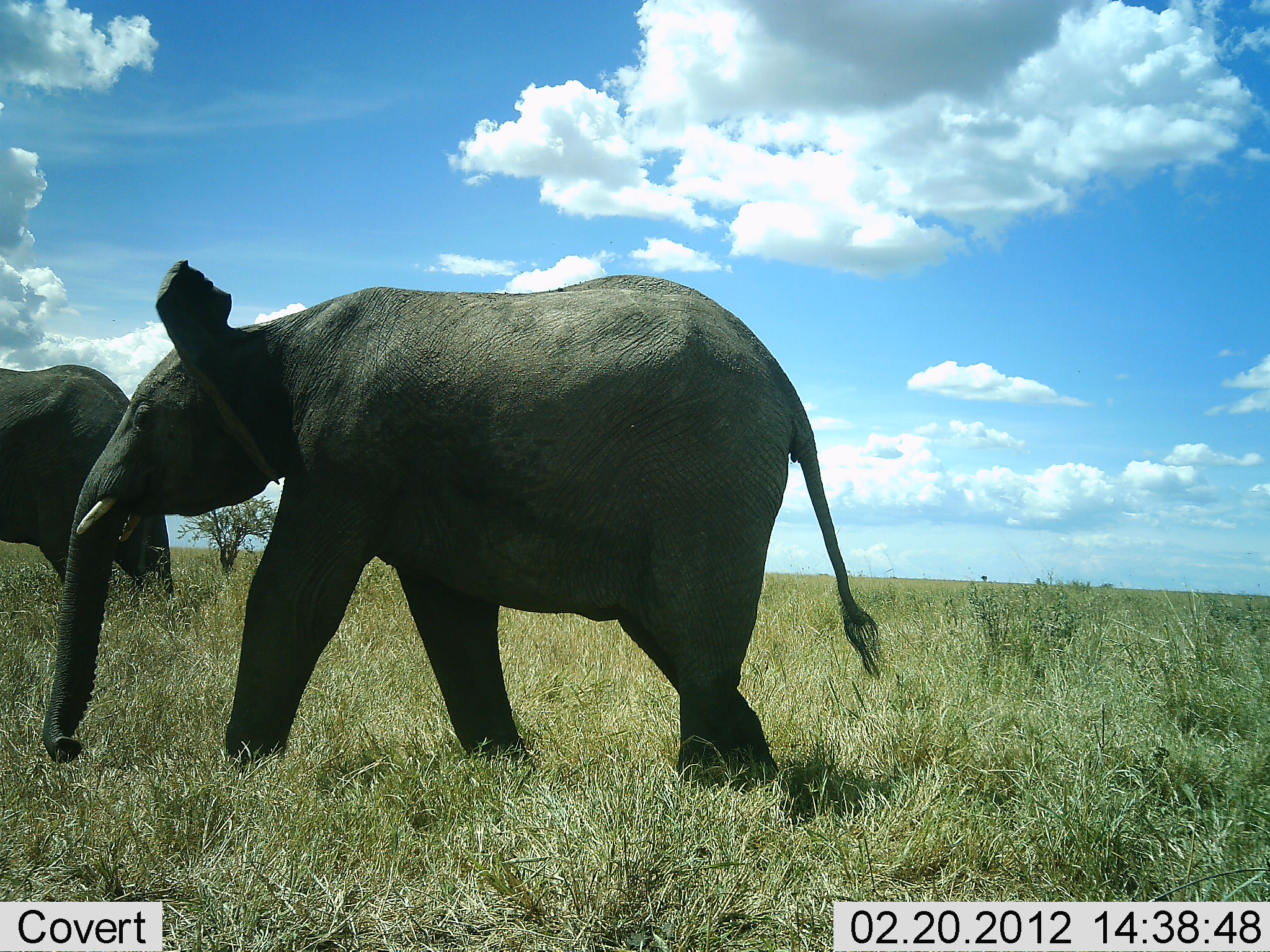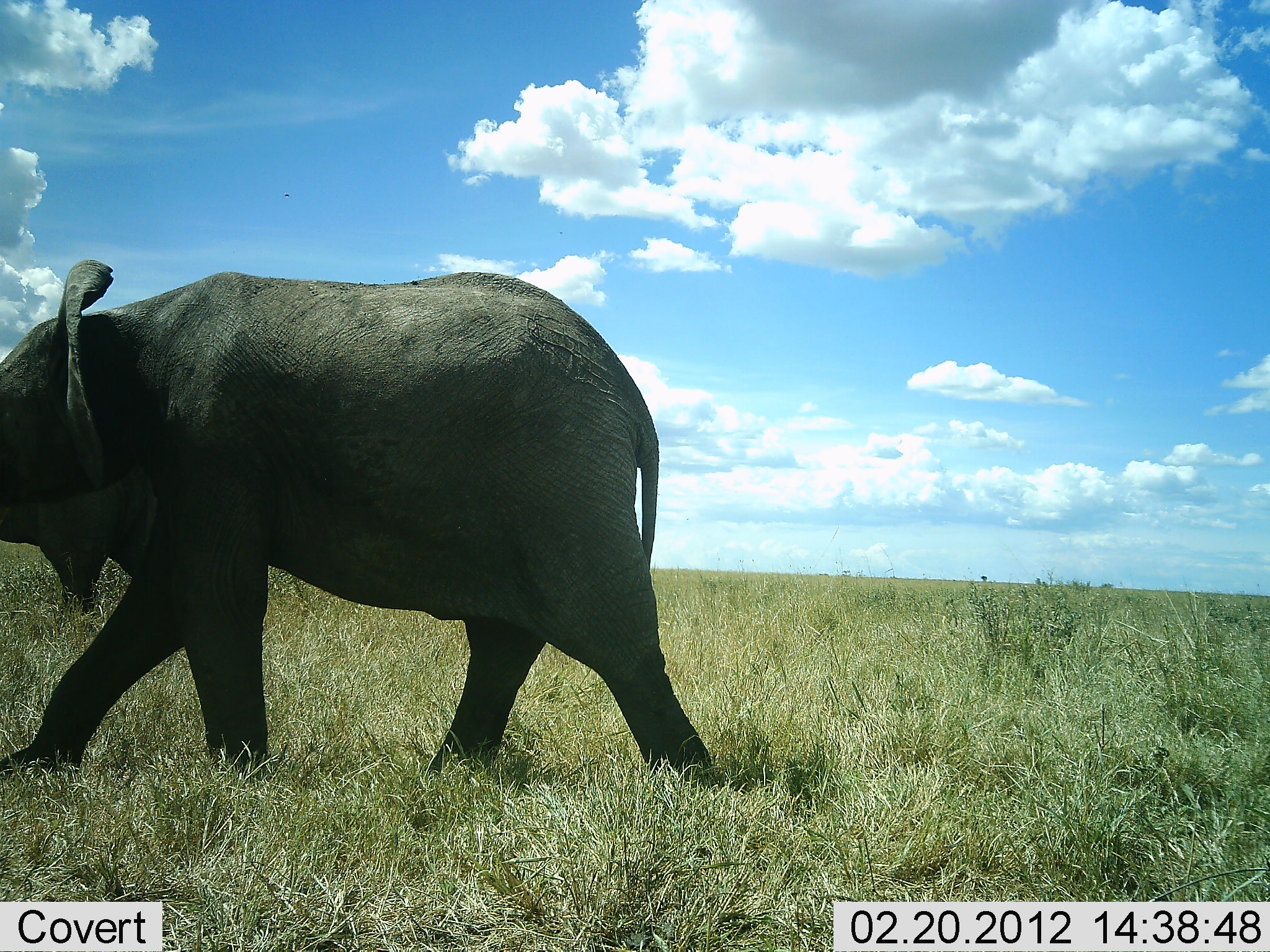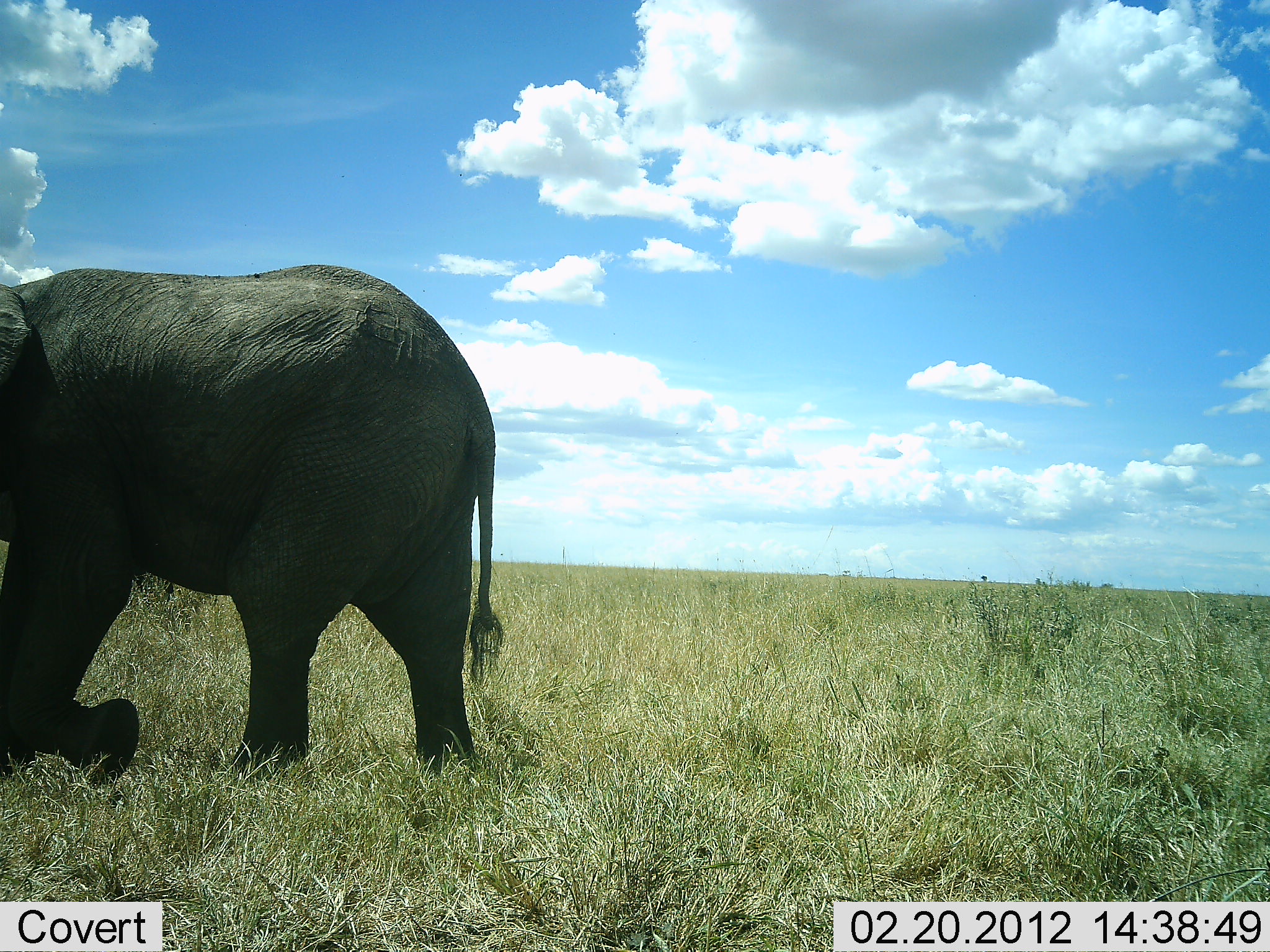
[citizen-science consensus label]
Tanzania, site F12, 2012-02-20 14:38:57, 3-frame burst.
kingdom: Animalia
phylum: Chordata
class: Mammalia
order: Proboscidea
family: Elephantidae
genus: Loxodonta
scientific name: Loxodonta africana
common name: african bush elephant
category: elephant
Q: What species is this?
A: Elephant (african bush elephant) (Loxodonta africana).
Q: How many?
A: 2.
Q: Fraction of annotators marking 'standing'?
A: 28%.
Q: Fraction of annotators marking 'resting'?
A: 0%.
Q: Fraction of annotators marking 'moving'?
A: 100%.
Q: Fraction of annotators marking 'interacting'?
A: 0%.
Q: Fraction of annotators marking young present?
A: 8%.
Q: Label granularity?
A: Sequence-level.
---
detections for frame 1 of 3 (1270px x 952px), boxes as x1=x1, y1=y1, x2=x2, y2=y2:
animal: x1=36, y1=258, x2=897, y2=790; x1=0, y1=362, x2=182, y2=614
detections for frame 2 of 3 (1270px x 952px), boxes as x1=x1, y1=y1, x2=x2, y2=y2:
animal: x1=0, y1=257, x2=730, y2=828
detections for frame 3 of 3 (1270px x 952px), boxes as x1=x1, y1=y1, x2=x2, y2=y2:
animal: x1=2, y1=266, x2=513, y2=788